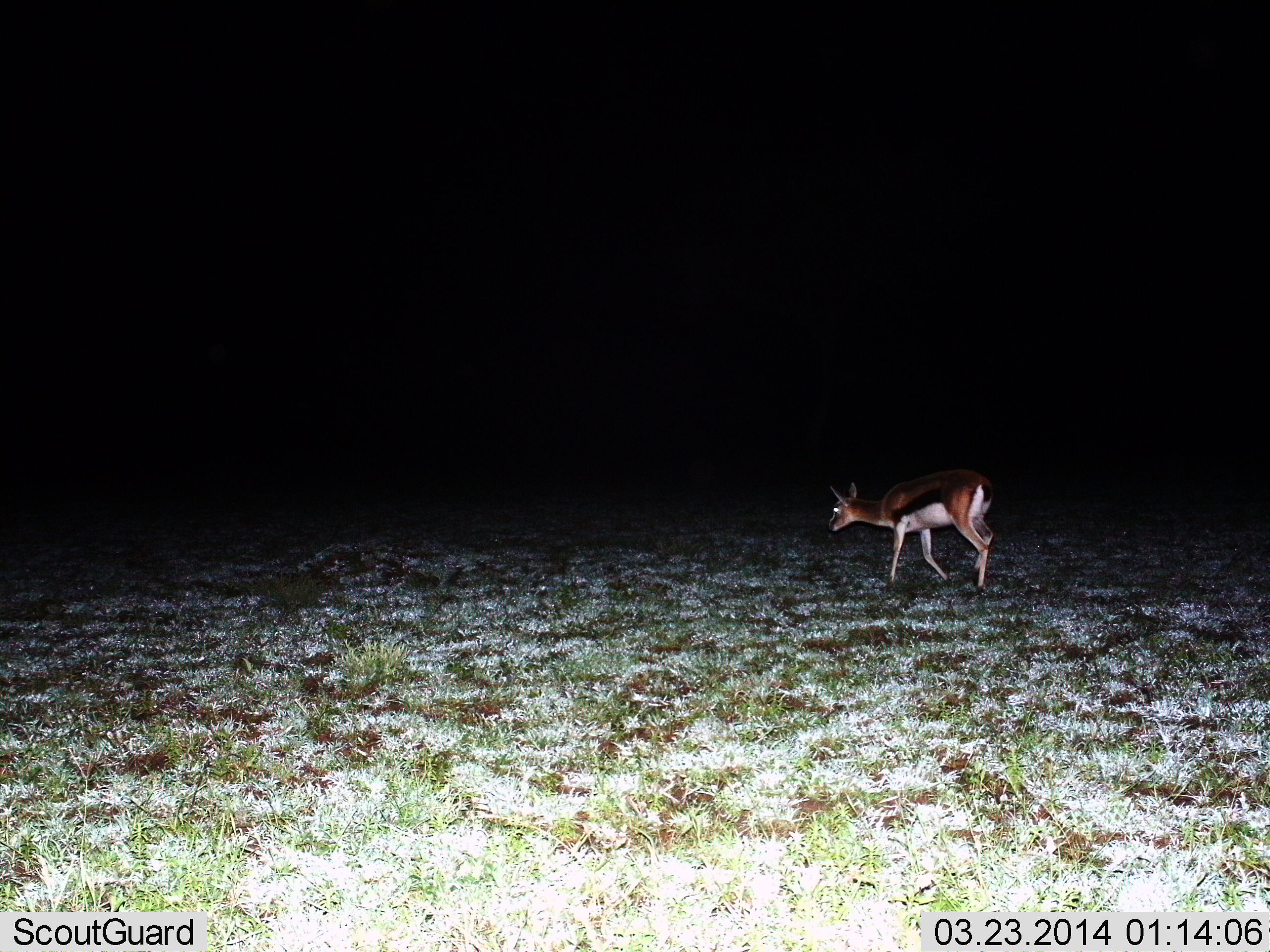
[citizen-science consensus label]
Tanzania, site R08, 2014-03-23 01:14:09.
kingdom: Animalia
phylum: Chordata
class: Mammalia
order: Artiodactyla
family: Bovidae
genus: Eudorcas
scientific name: Eudorcas thomsonii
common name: thomson's gazelle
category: gazellethomsons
Gazellethomsons (thomson's gazelle) (Eudorcas thomsonii), count 1. Behavior (volunteer vote fractions): standing 20%, resting 0%, moving 80%, interacting 0%. Young present (vote fraction): 0%. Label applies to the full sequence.